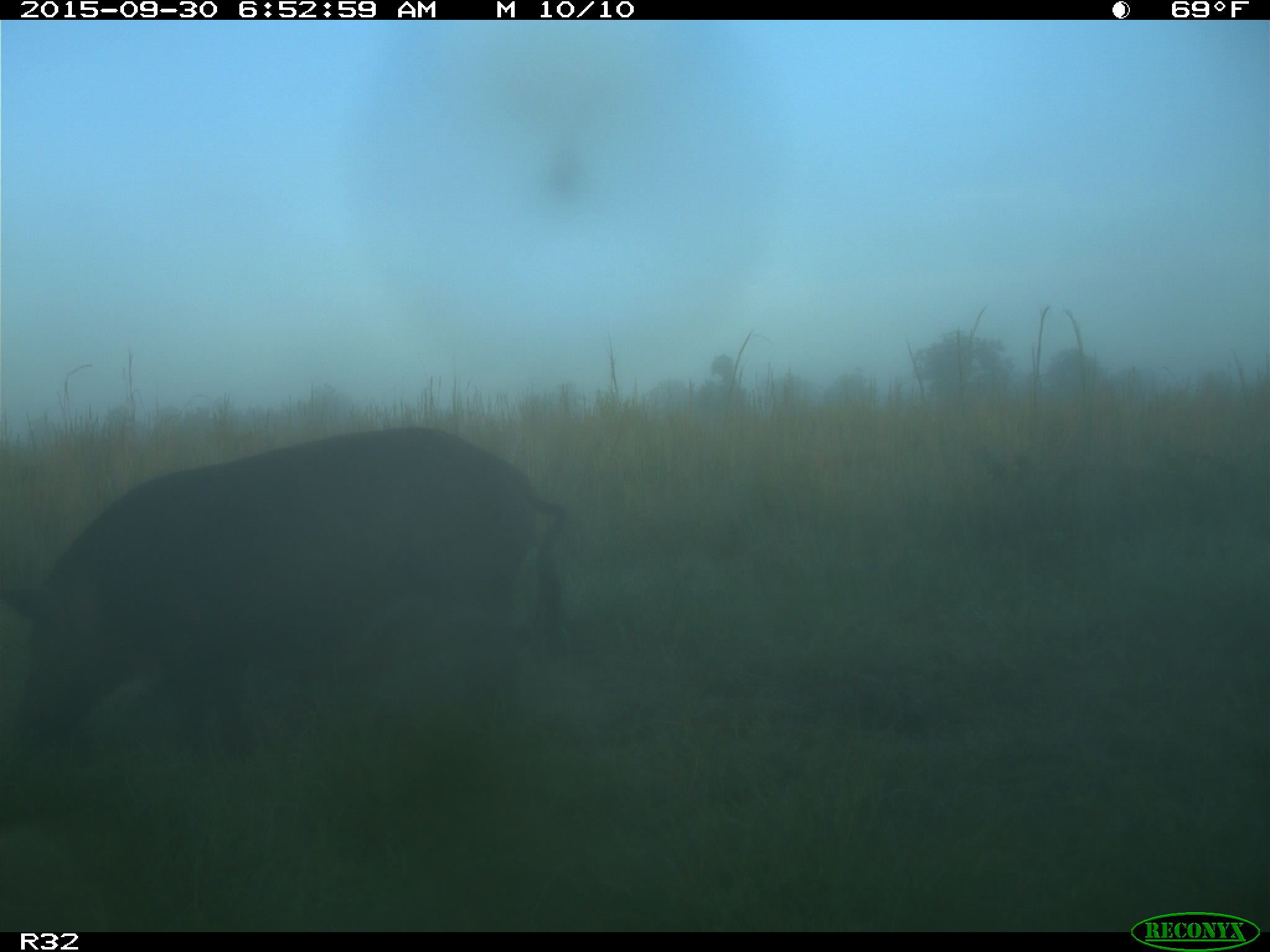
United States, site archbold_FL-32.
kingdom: Animalia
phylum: Chordata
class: Mammalia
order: Artiodactyla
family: Suidae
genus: Sus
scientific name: Sus scrofa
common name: wild boar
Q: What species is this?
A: Sus scrofa (wild boar).